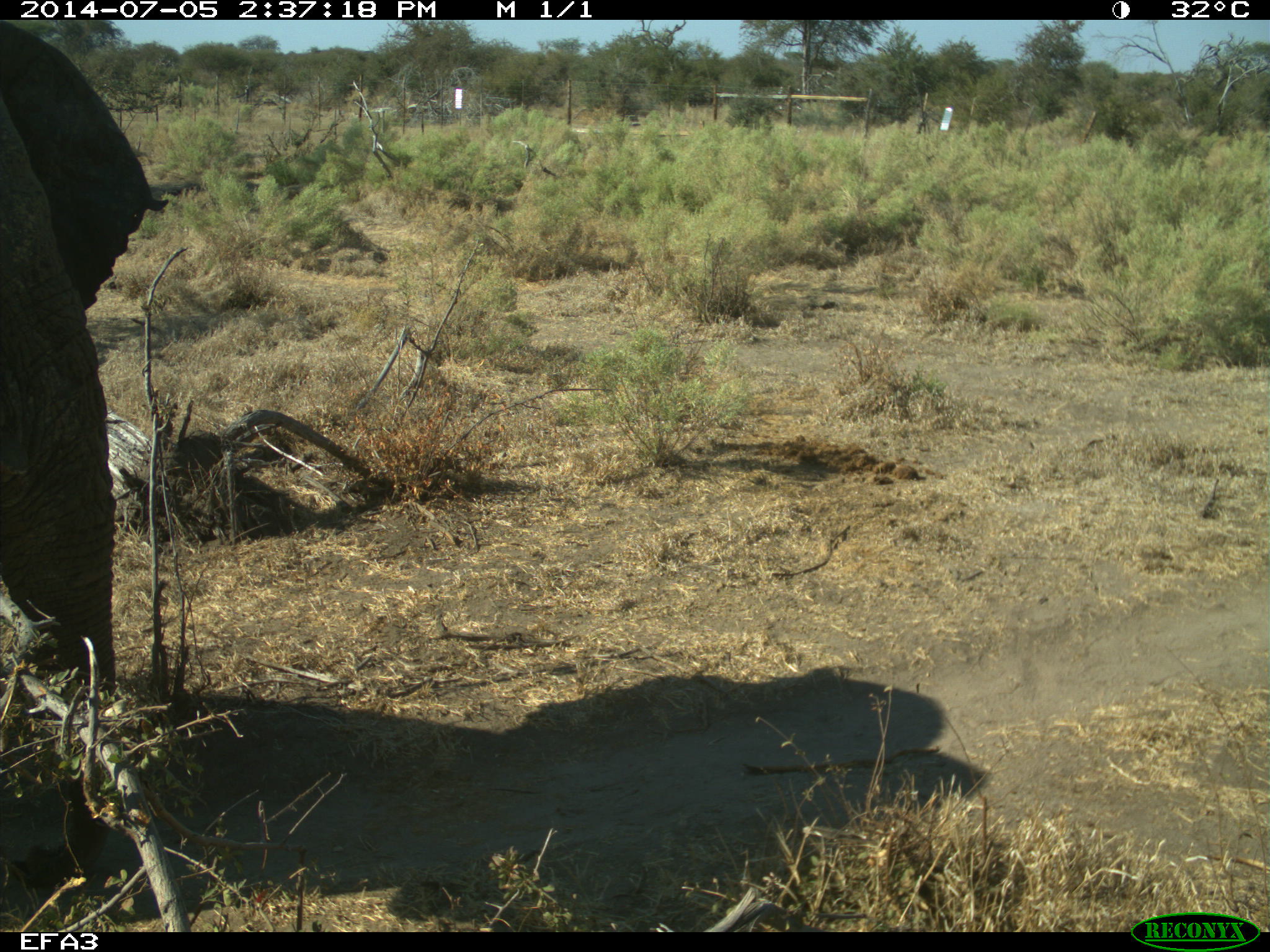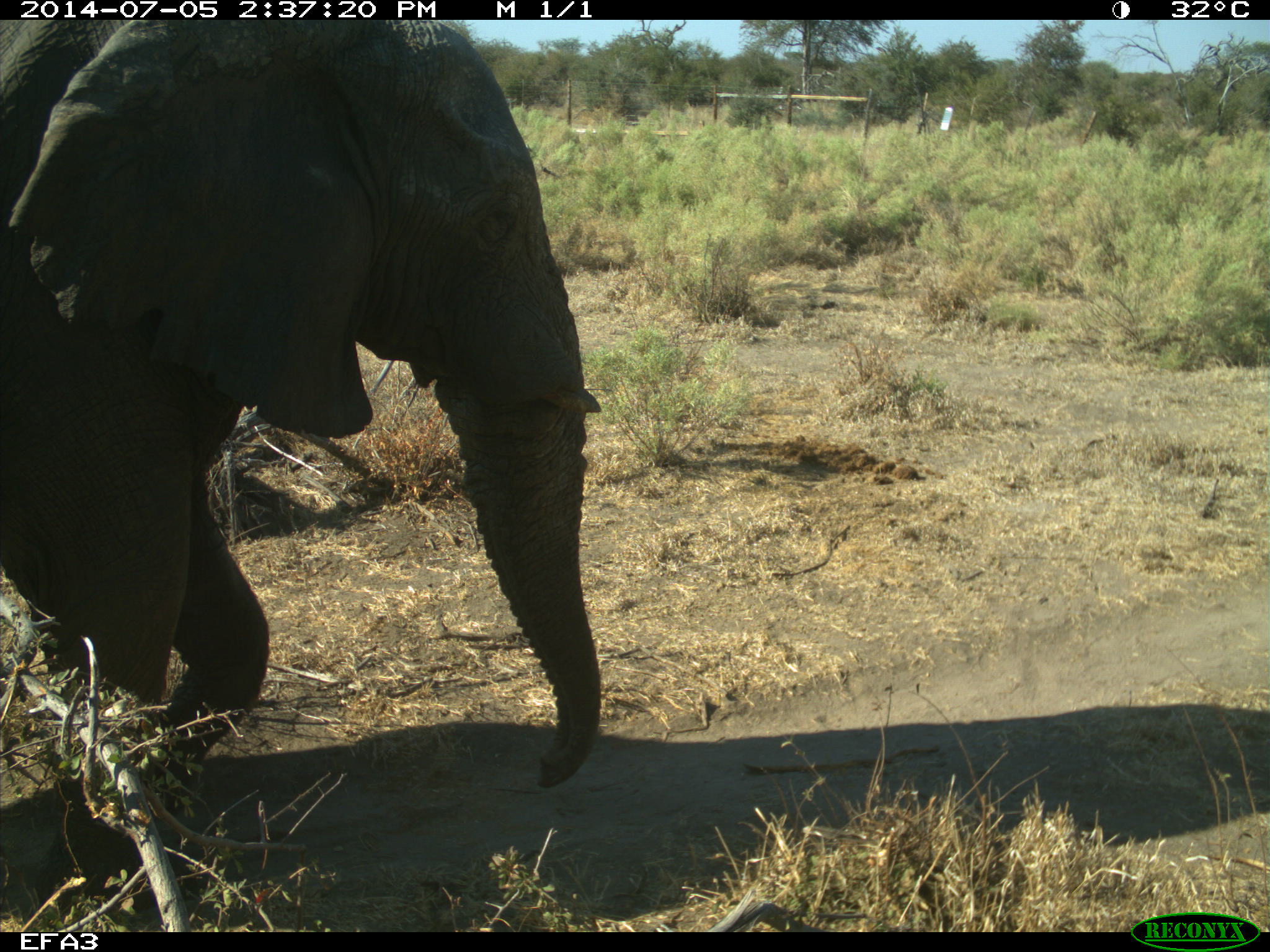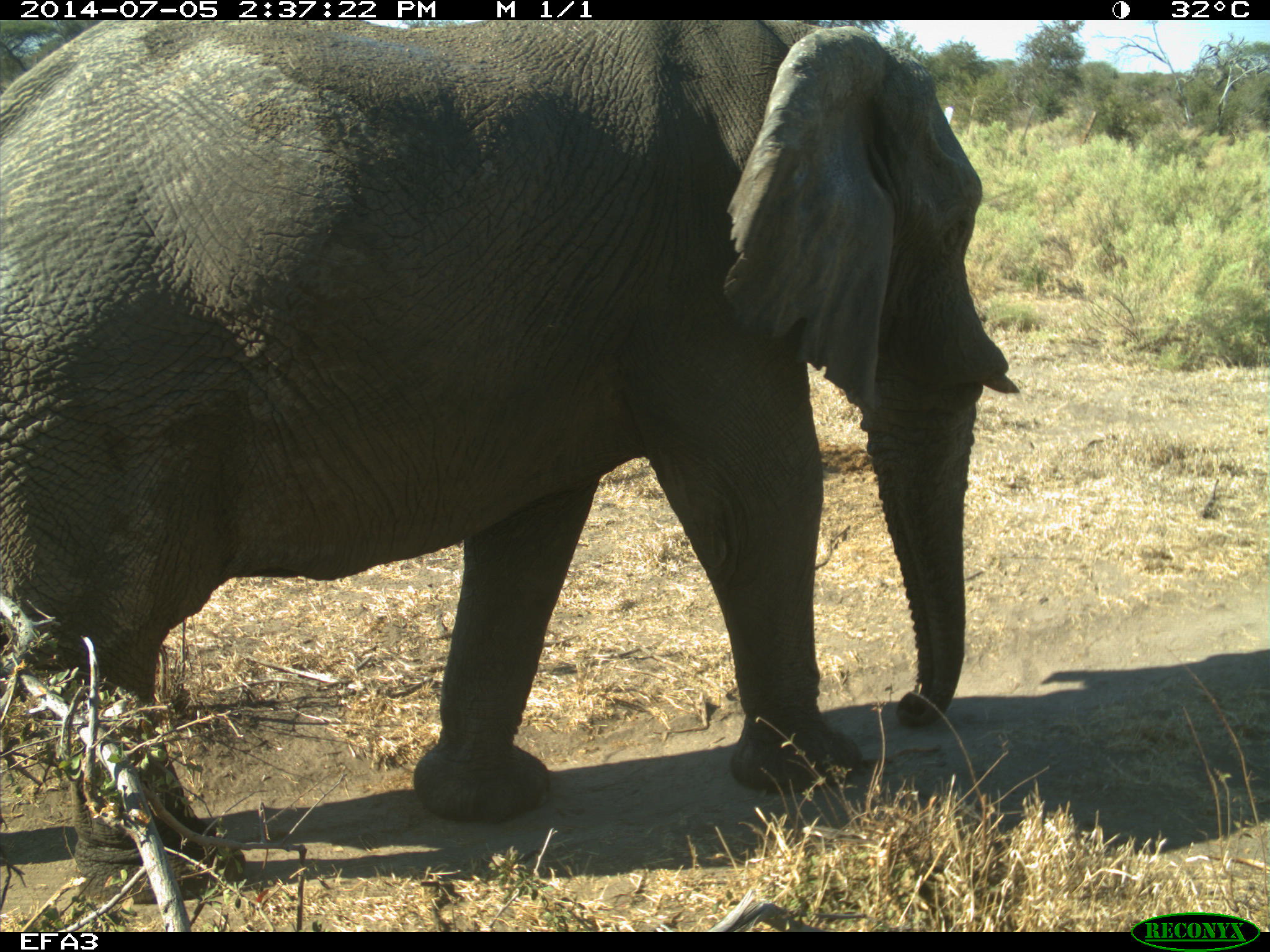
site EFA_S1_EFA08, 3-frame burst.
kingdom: Animalia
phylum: Chordata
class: Mammalia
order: Proboscidea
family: Elephantidae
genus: Loxodonta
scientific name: Loxodonta africana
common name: african bush elephant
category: elephant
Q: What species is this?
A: Elephant (african bush elephant) (Loxodonta africana).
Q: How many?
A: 1.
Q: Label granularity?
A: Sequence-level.